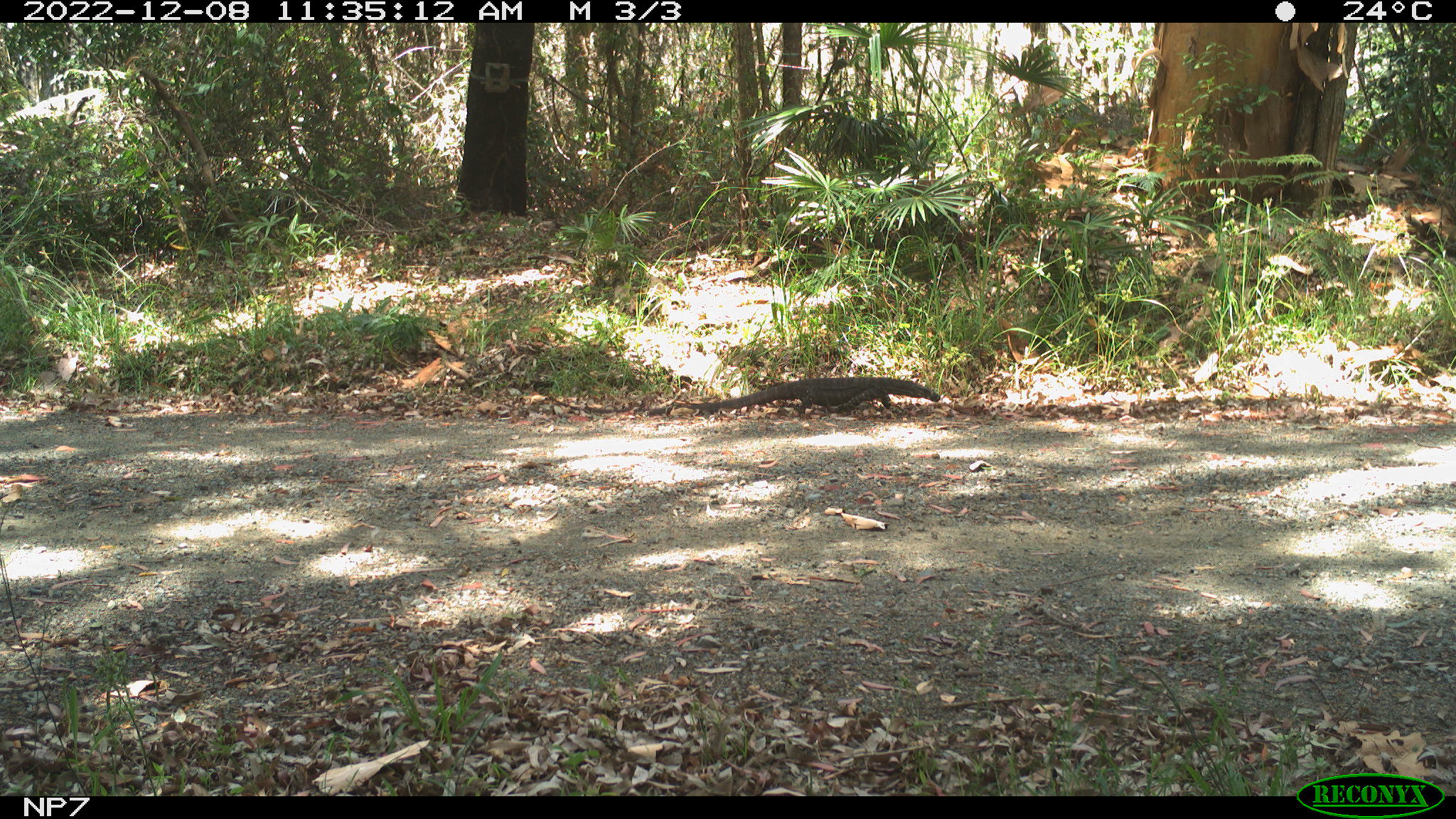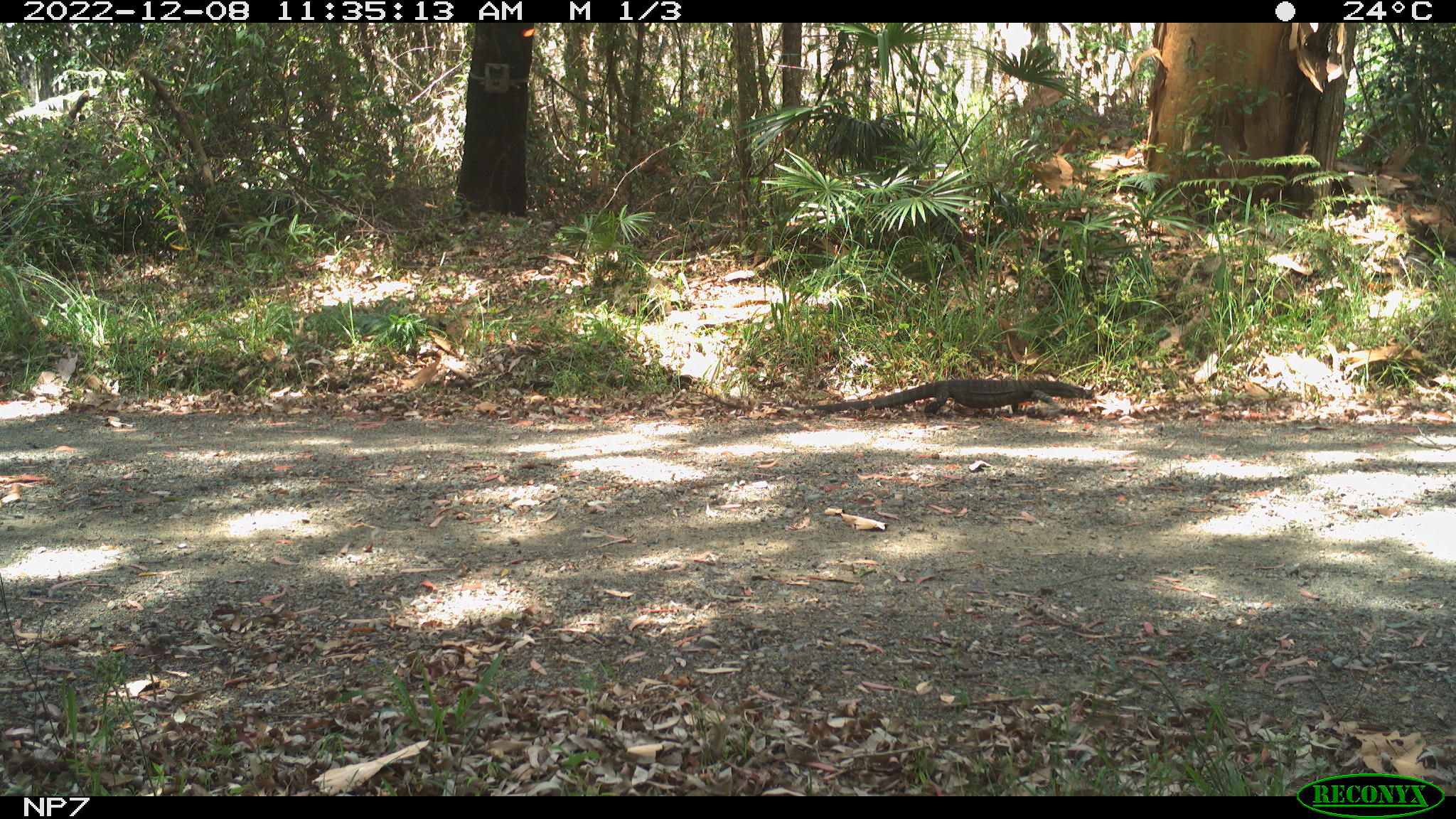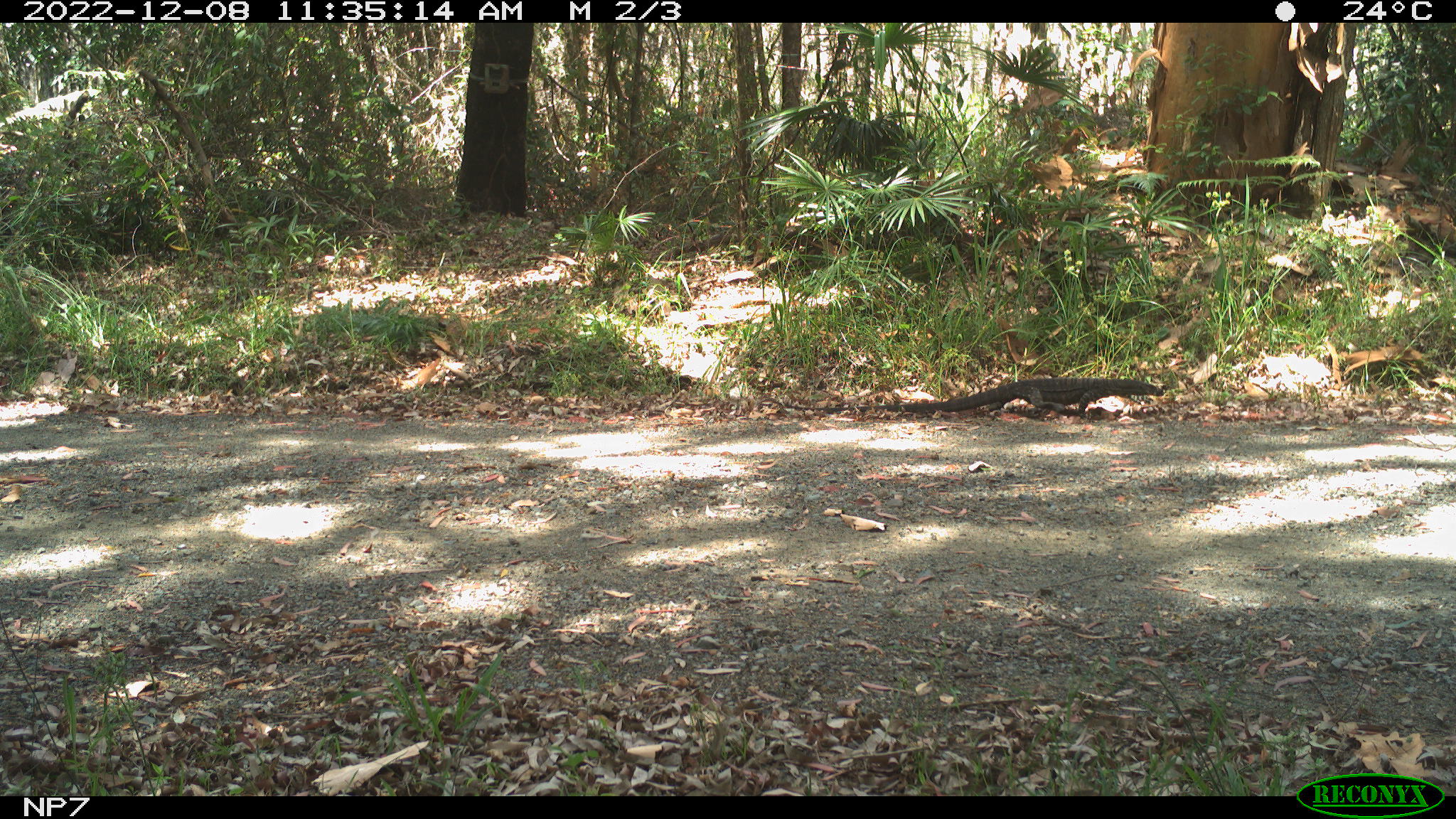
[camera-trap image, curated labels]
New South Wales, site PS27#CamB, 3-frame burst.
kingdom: Animalia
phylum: Chordata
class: Reptilia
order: Squamata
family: Varanidae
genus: Varanus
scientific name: Varanus varius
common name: lace monitor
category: goanna